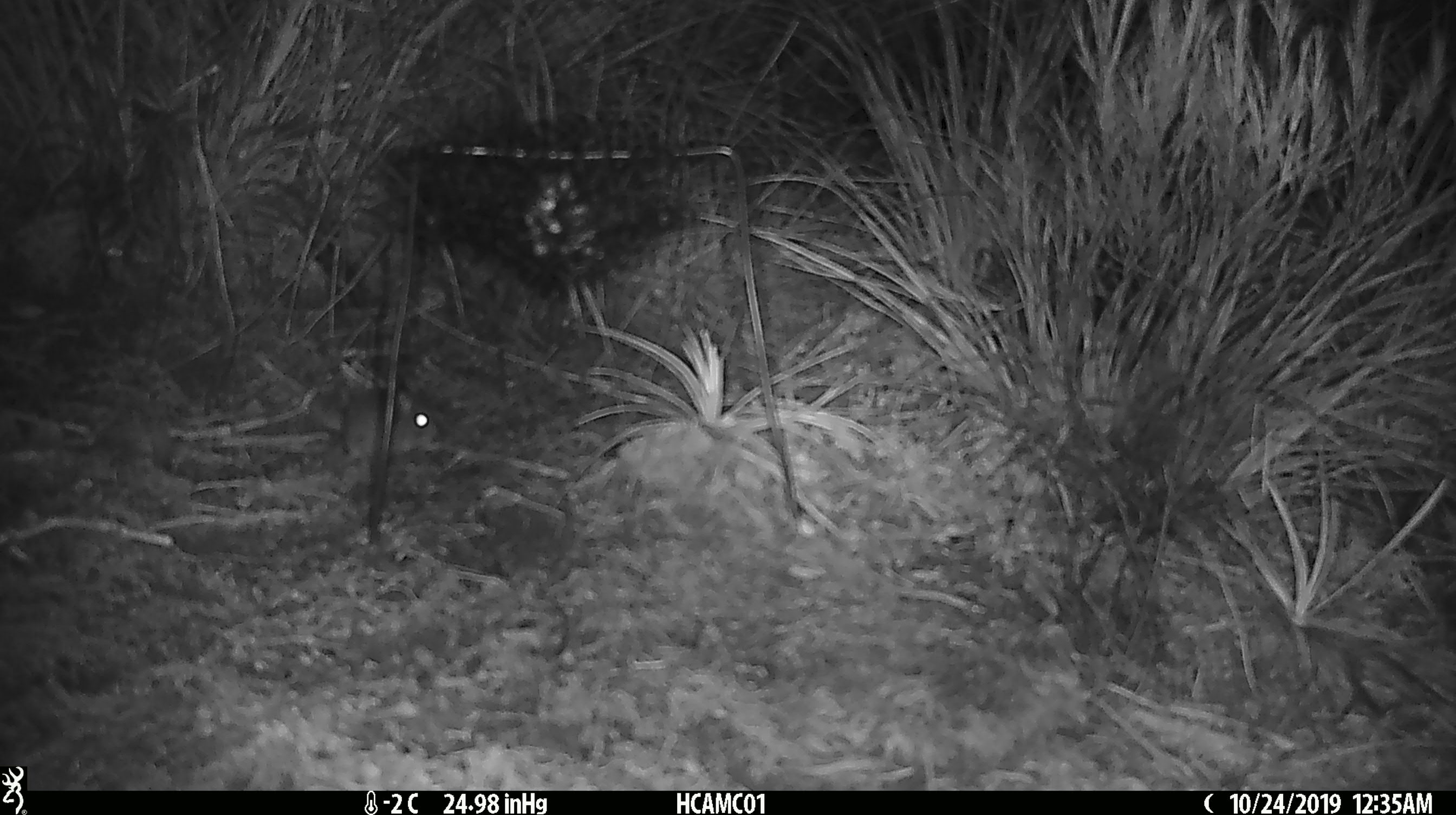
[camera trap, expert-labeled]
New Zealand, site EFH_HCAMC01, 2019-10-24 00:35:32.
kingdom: Animalia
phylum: Chordata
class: Mammalia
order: Rodentia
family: Muridae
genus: Mus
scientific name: Mus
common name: mouse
Mouse (Mus).